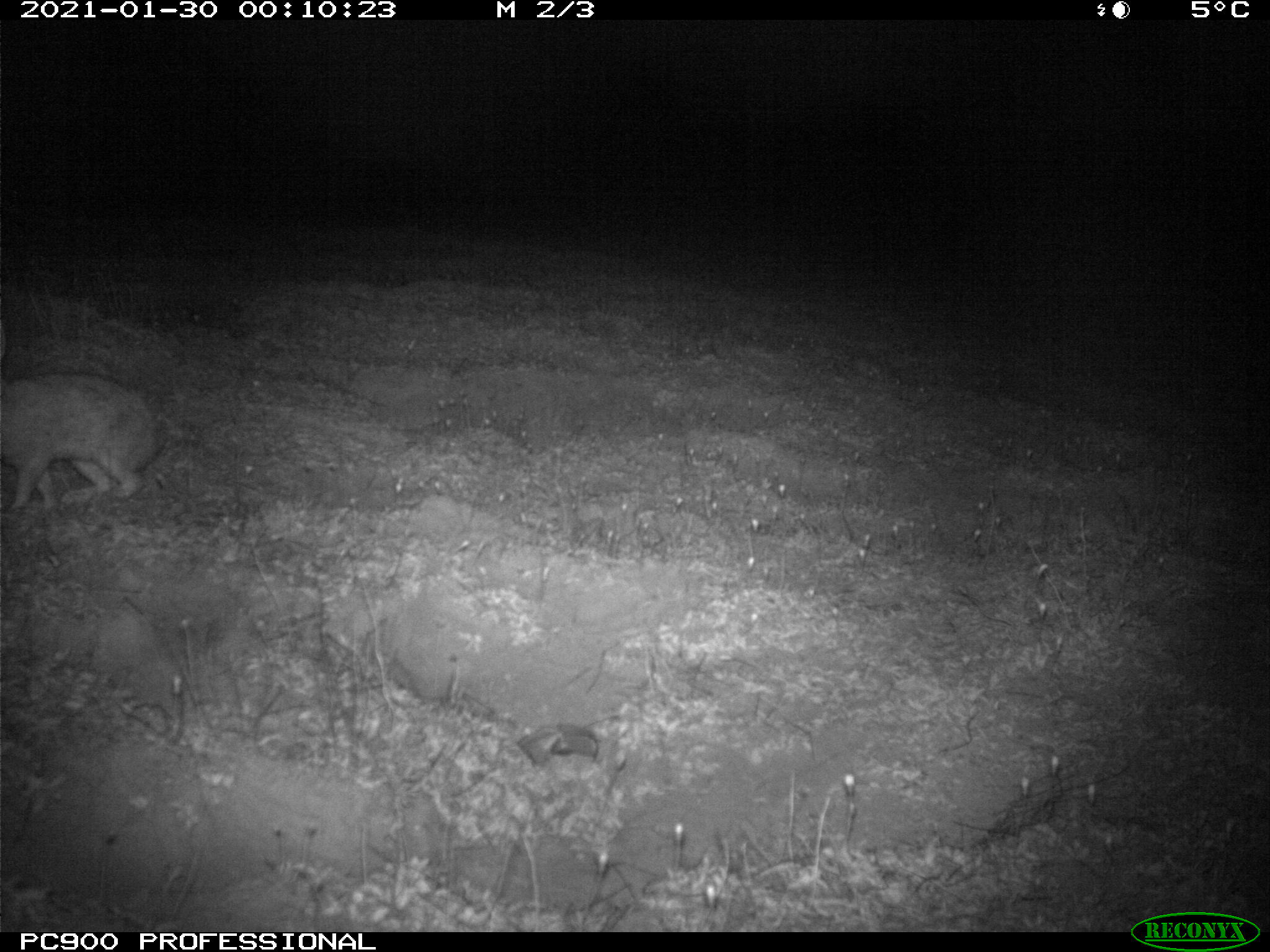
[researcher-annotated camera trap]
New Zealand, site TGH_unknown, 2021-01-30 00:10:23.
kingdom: Animalia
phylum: Chordata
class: Mammalia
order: Lagomorpha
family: Leporidae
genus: Oryctolagus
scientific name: Oryctolagus cuniculus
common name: european rabbit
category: rabbit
Rabbit (european rabbit) (Oryctolagus cuniculus).